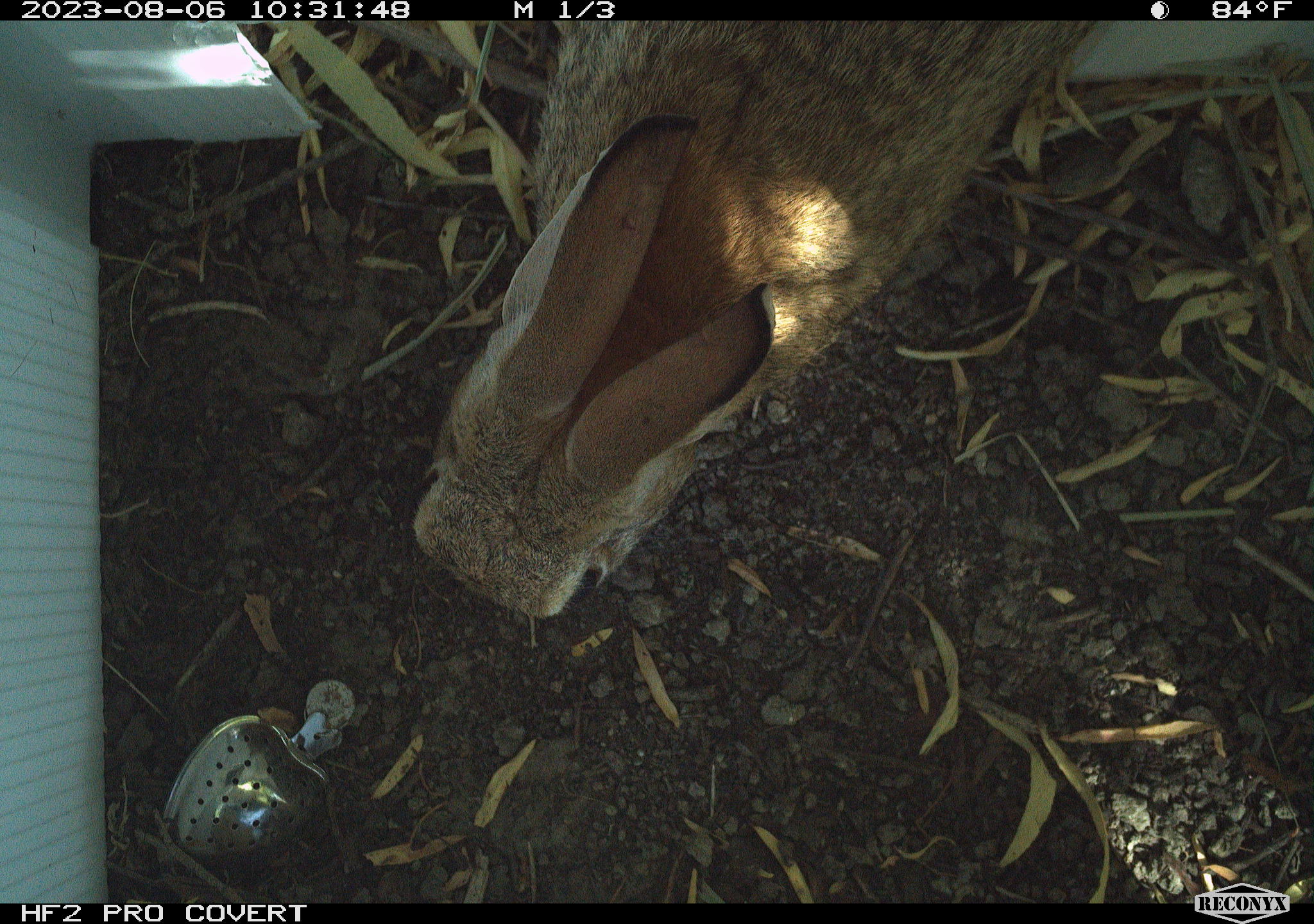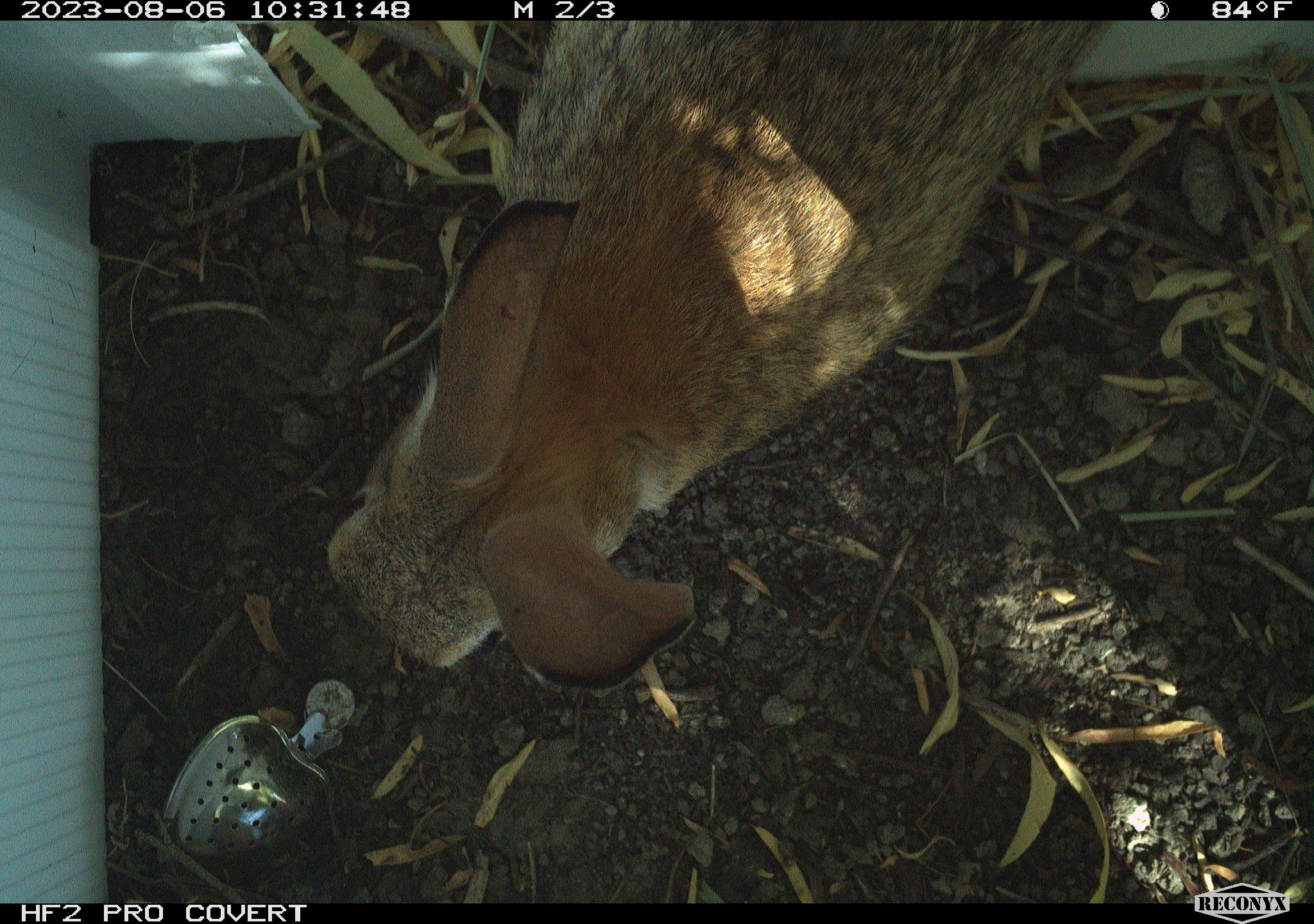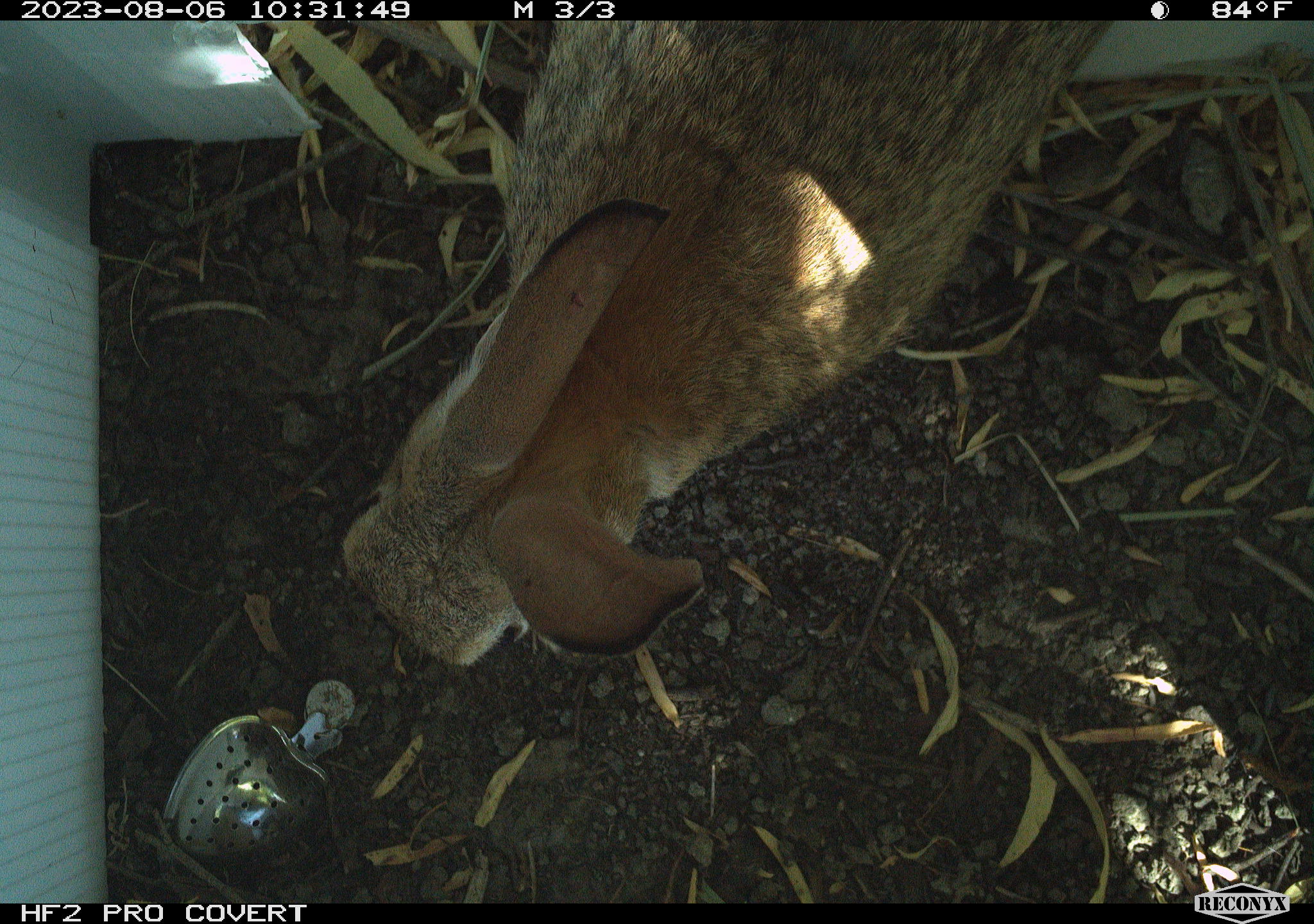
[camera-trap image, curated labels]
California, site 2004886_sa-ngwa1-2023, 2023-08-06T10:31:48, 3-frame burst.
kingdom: Animalia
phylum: Chordata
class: Mammalia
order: Lagomorpha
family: Leporidae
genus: Sylvilagus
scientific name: Sylvilagus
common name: cottontail rabbits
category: sylvilagus species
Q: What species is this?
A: Sylvilagus species (cottontail rabbits) (Sylvilagus).